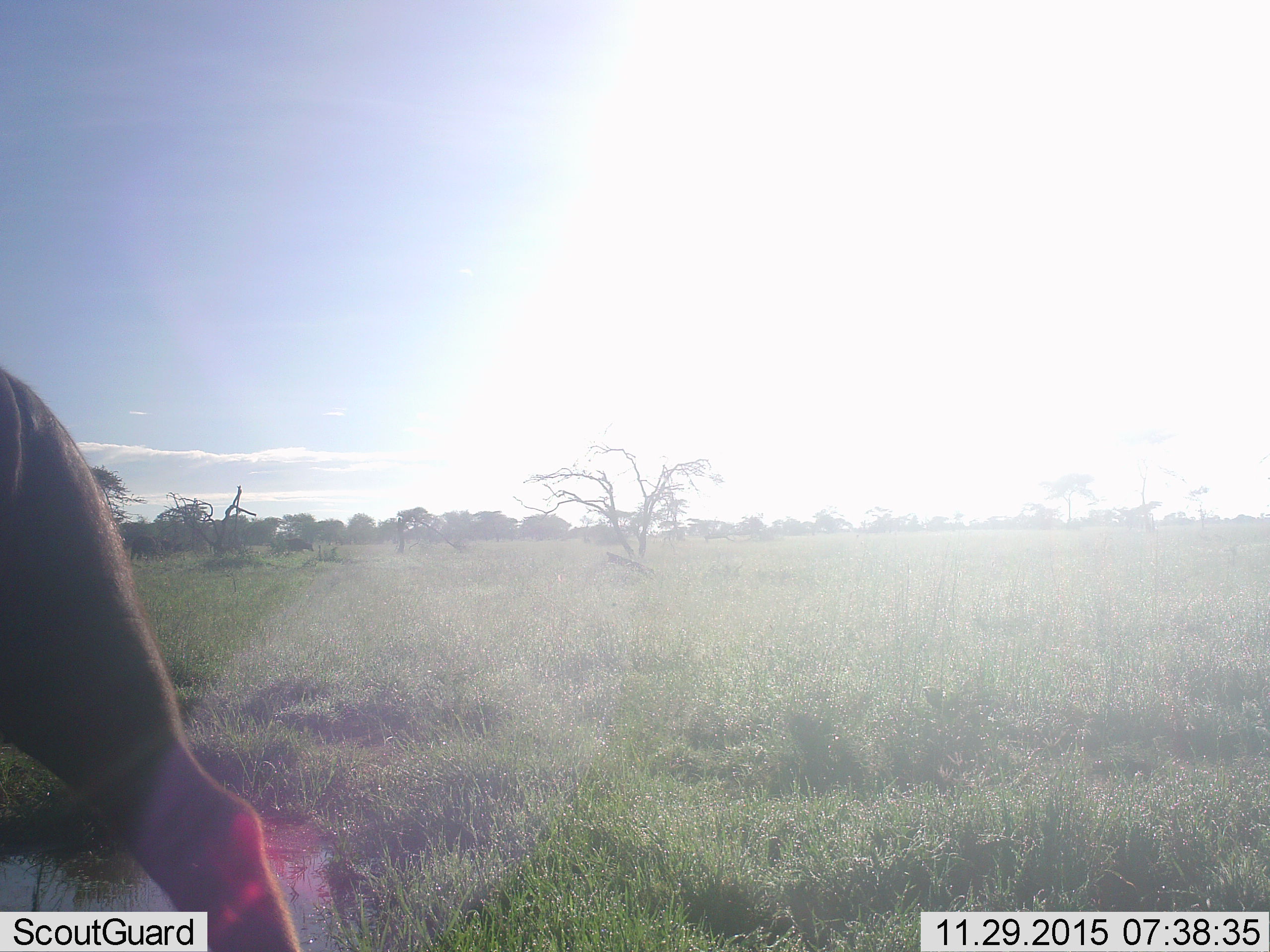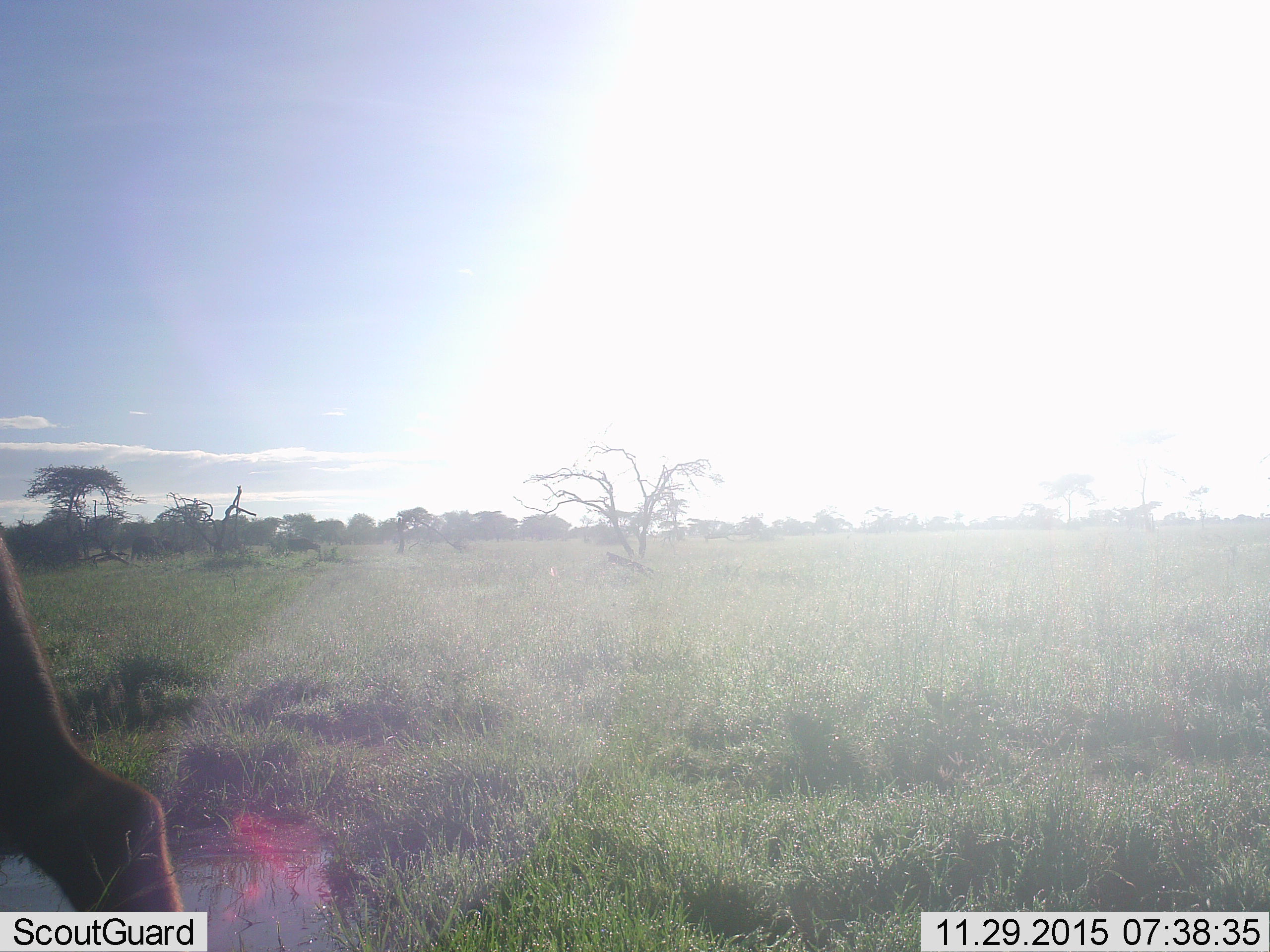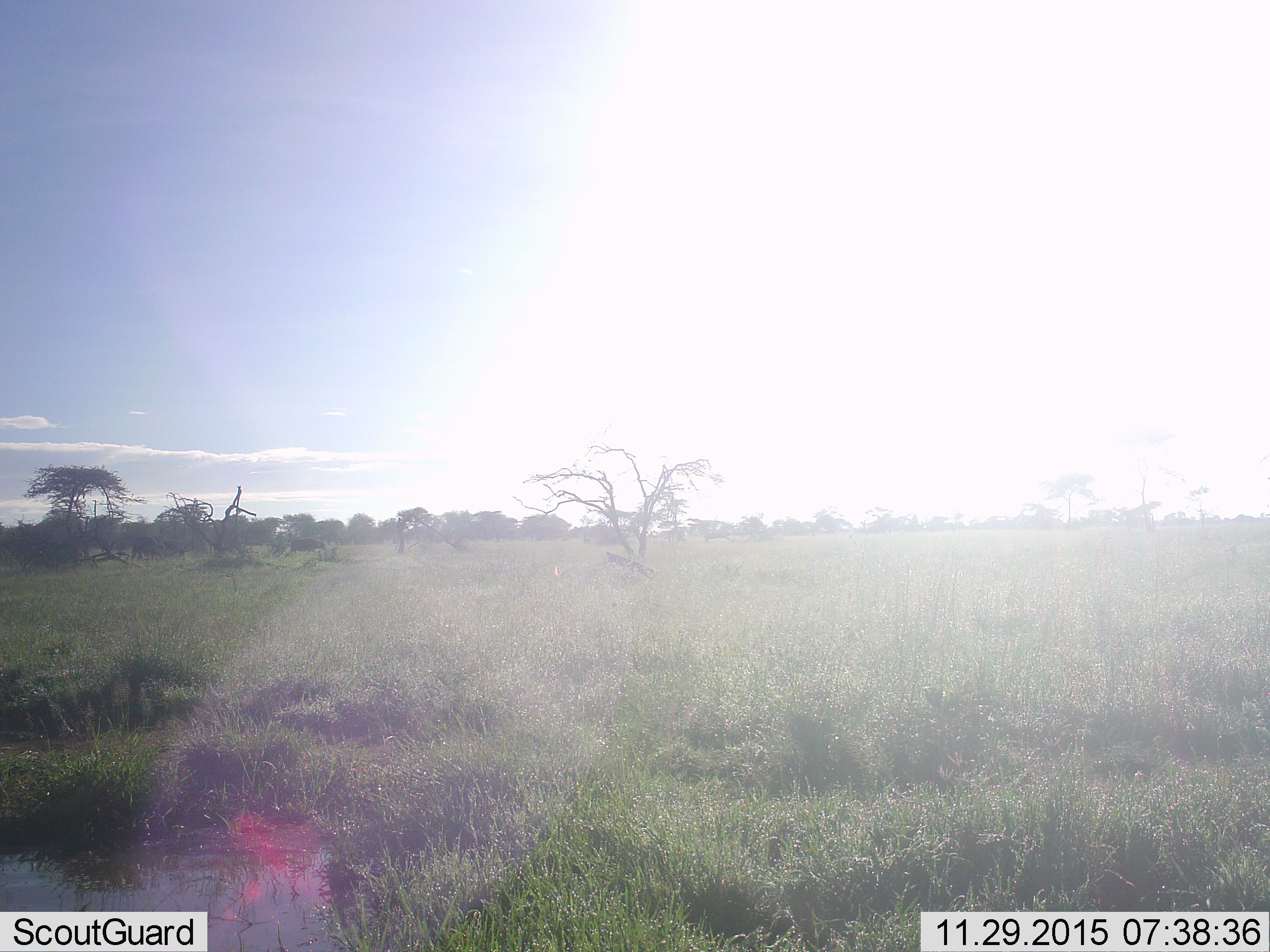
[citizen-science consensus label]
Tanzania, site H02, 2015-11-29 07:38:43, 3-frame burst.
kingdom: Animalia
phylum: Chordata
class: Mammalia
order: Artiodactyla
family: Bovidae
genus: Connochaetes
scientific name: Connochaetes taurinus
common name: blue wildebeest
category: wildebeest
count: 1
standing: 0%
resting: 0%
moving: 100%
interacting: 0%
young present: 0%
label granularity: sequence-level